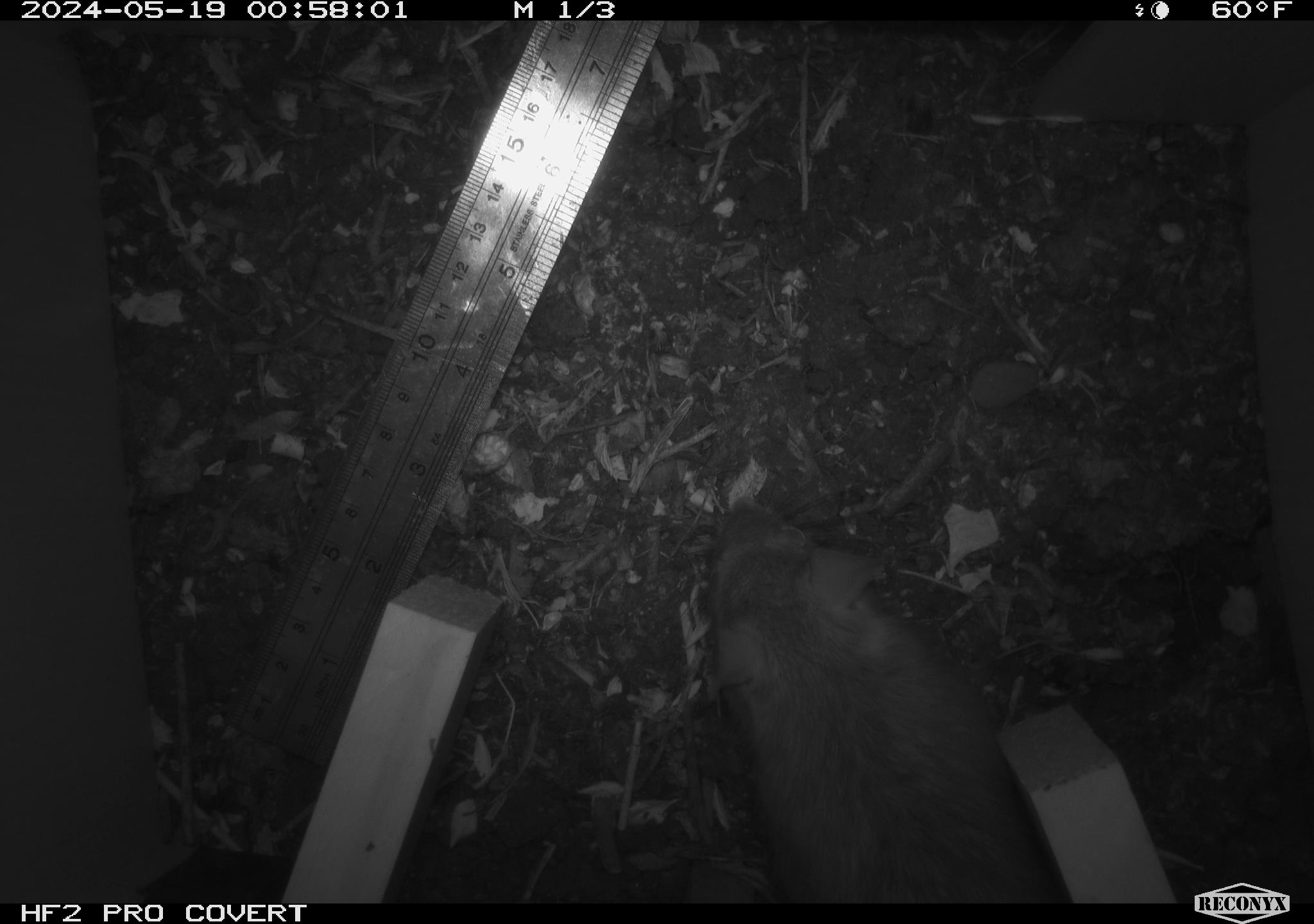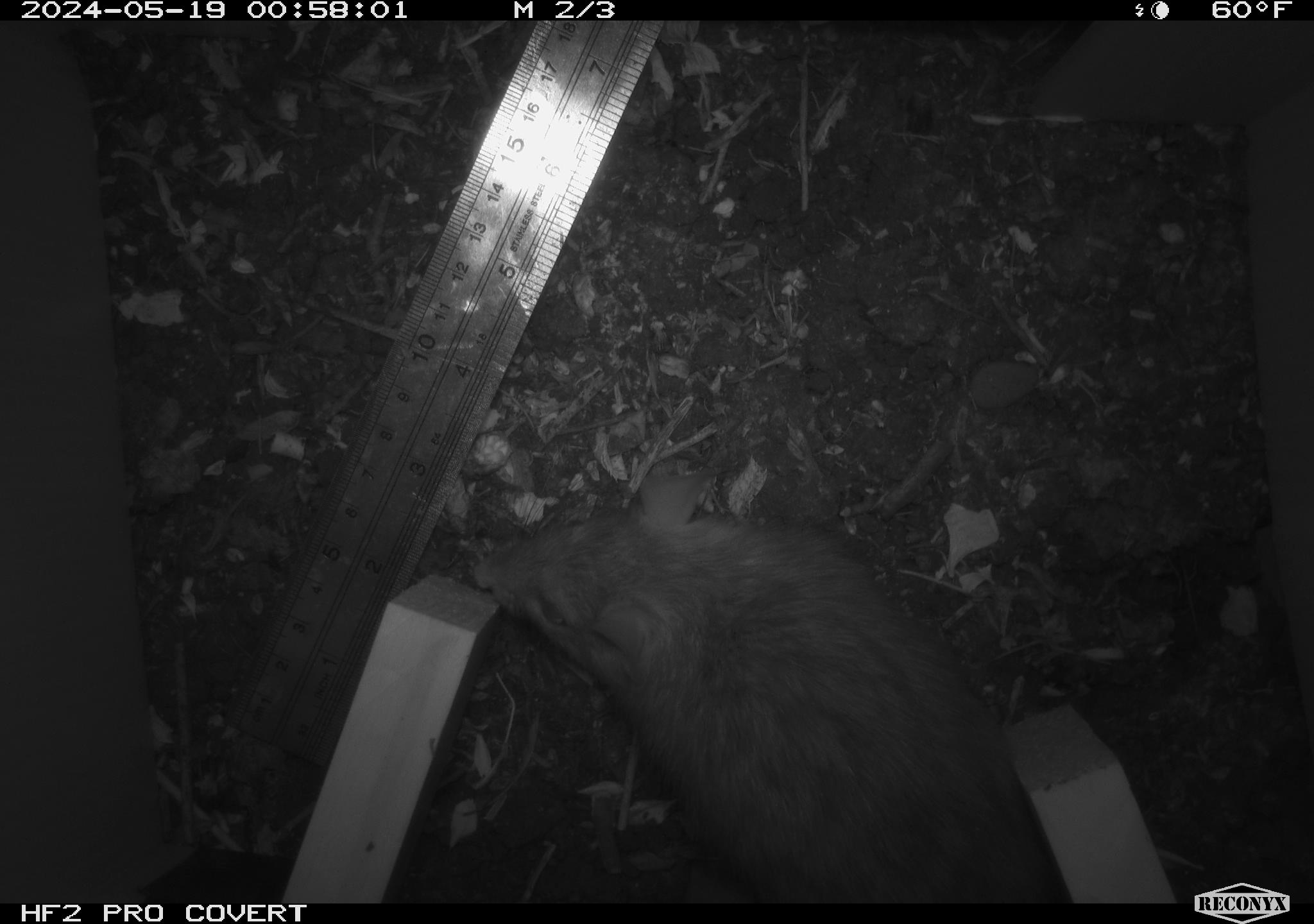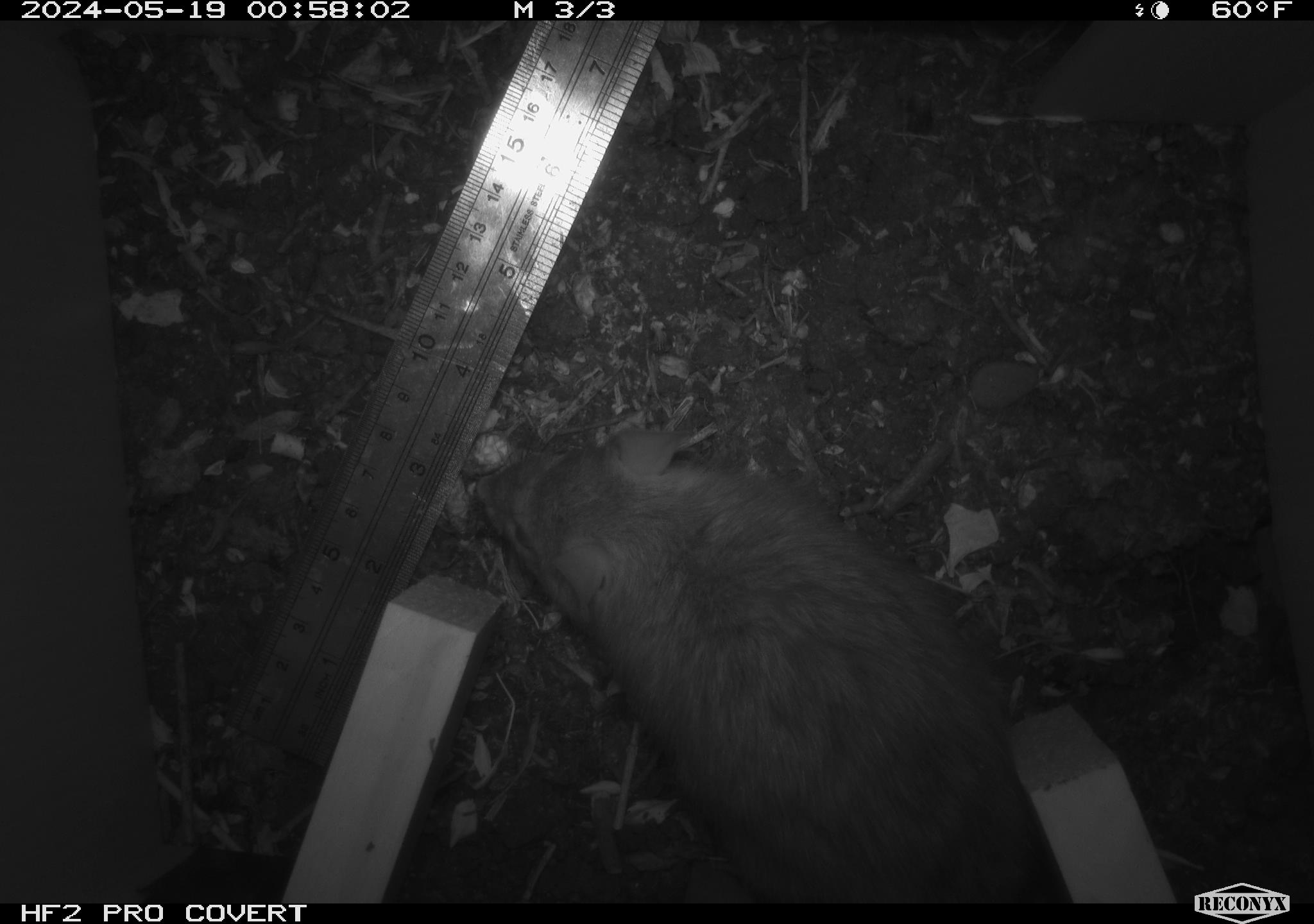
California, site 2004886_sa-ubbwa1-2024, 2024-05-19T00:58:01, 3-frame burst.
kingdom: Animalia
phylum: Chordata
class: Mammalia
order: Rodentia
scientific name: Rodentia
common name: woodrat or rat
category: woodrat or rat species